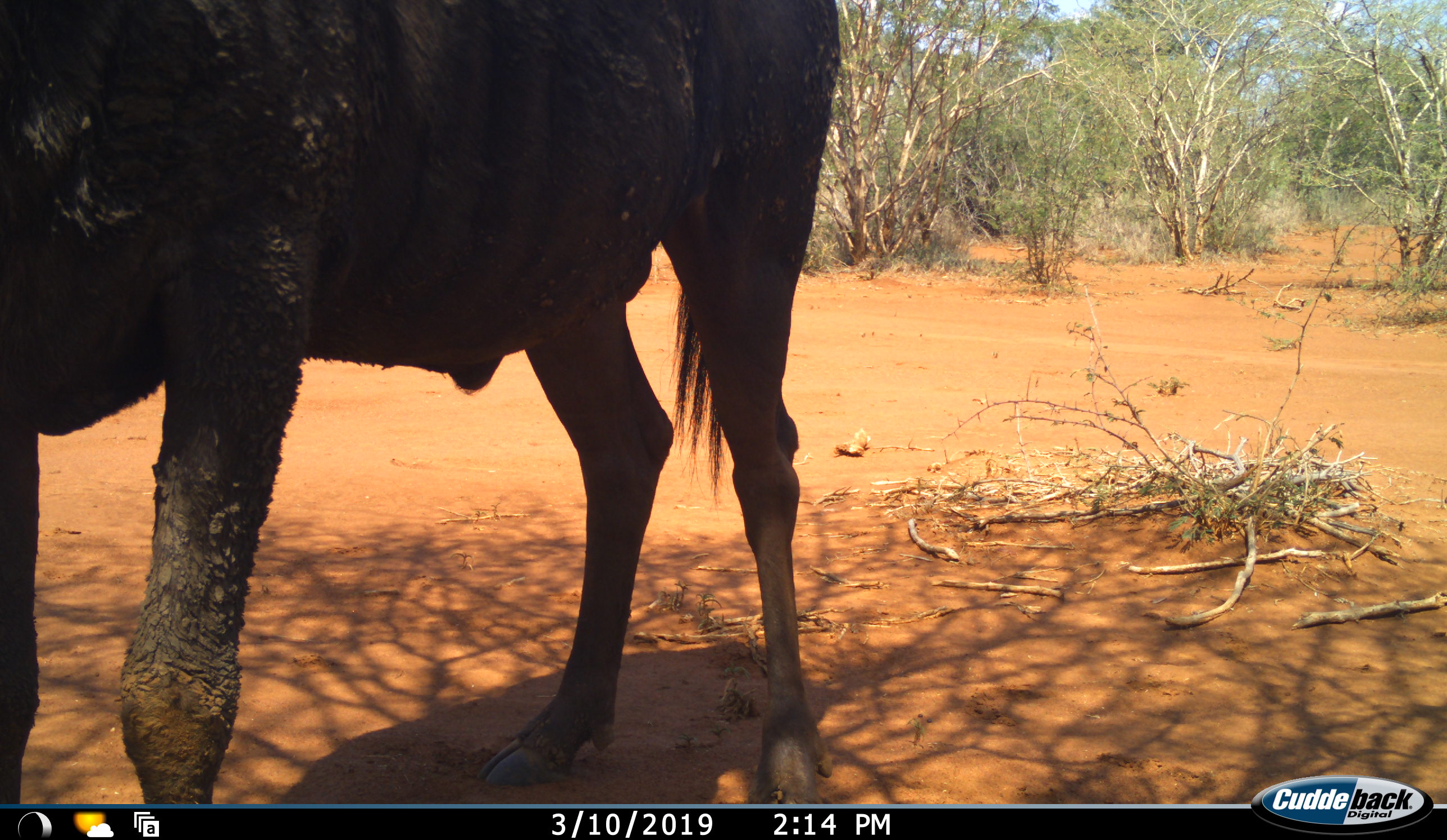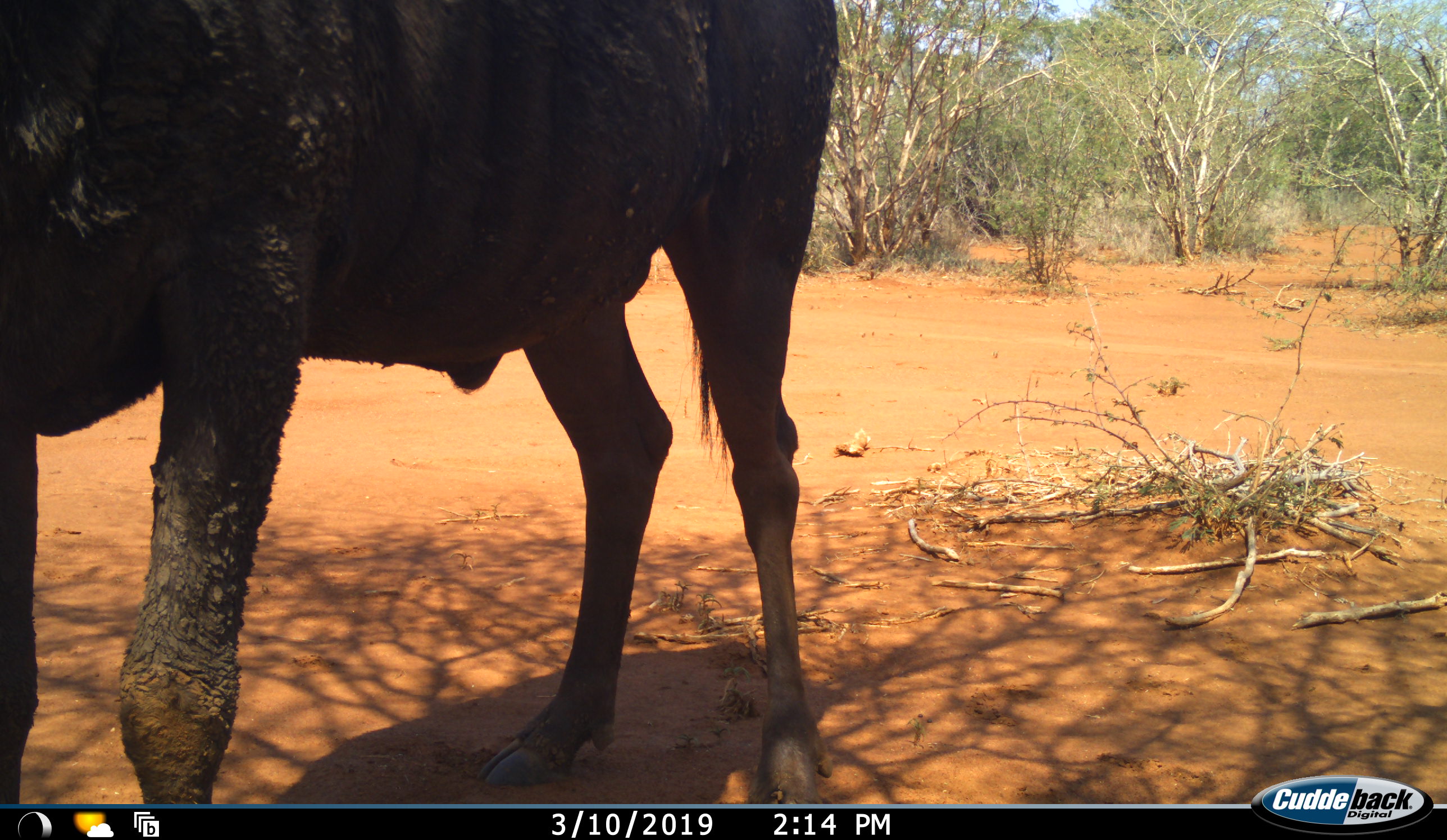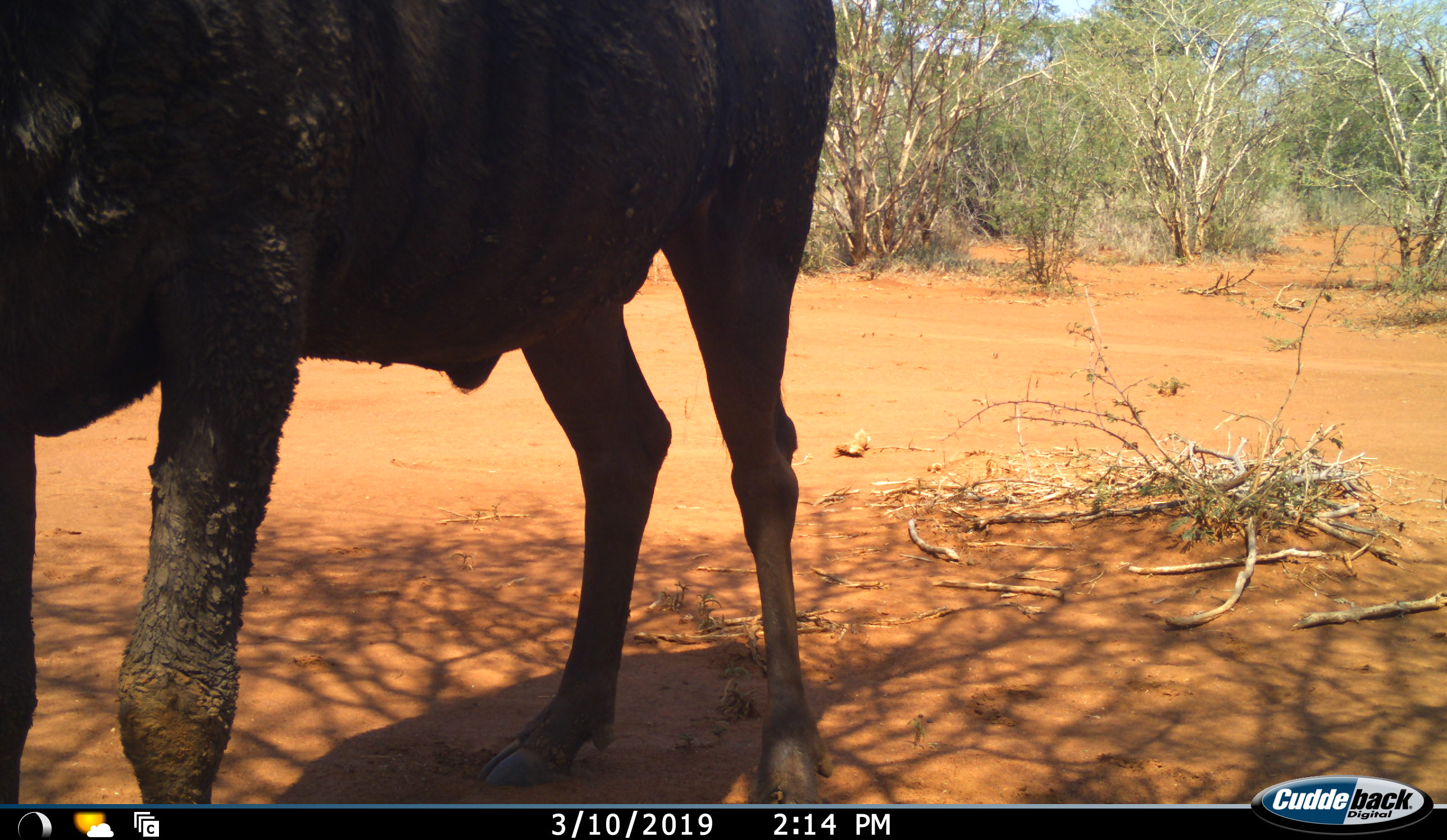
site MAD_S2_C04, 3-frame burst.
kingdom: Animalia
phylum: Chordata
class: Mammalia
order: Artiodactyla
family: Bovidae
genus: Connochaetes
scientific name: Connochaetes taurinus taurinus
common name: blue wildebeest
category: wildebeestblue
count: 1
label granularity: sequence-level